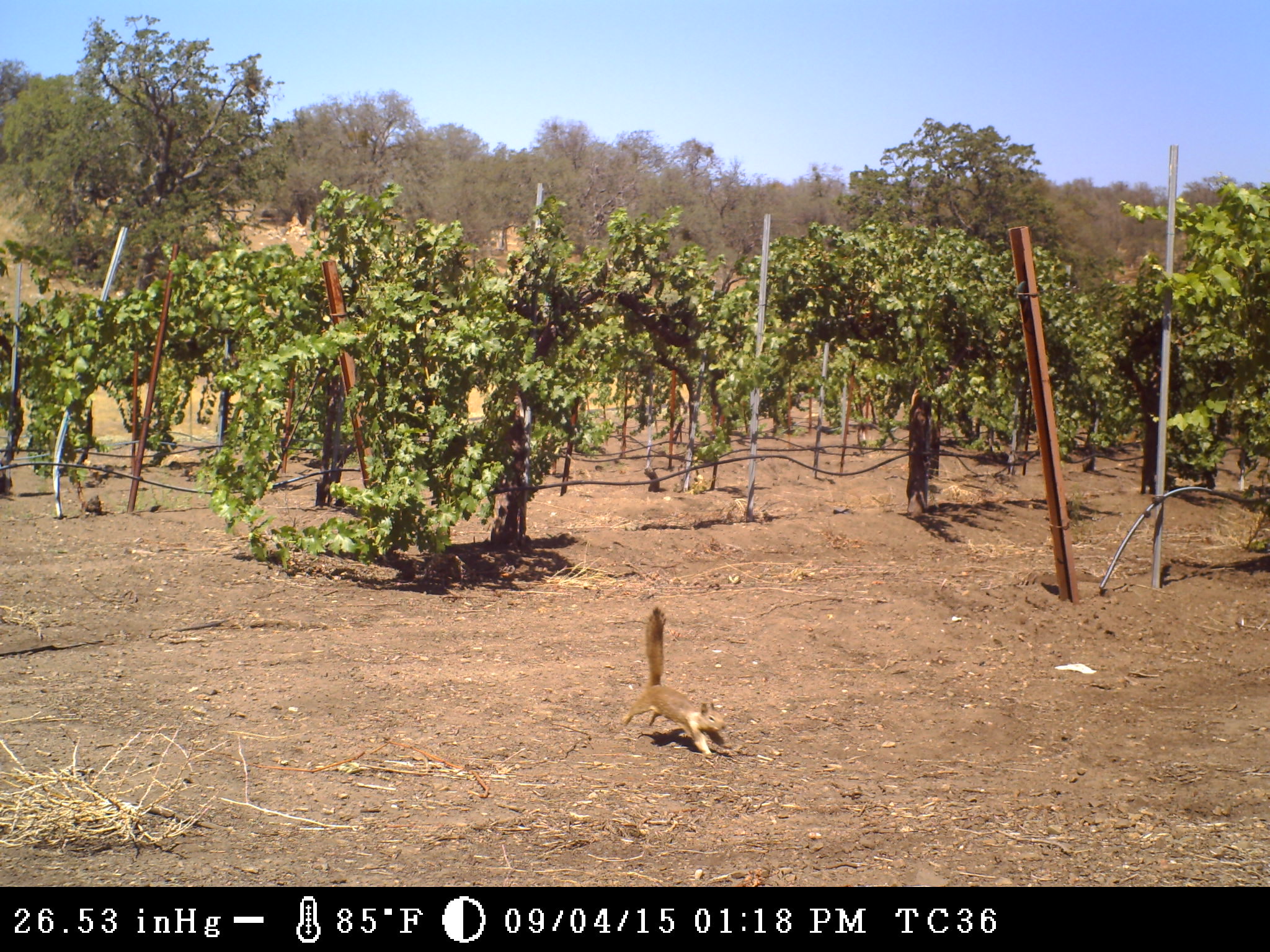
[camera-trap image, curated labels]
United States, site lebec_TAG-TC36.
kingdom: Animalia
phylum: Chordata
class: Mammalia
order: Rodentia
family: Sciuridae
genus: Otospermophilus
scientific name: Otospermophilus beecheyi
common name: california ground squirrel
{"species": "Otospermophilus beecheyi (california ground squirrel)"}